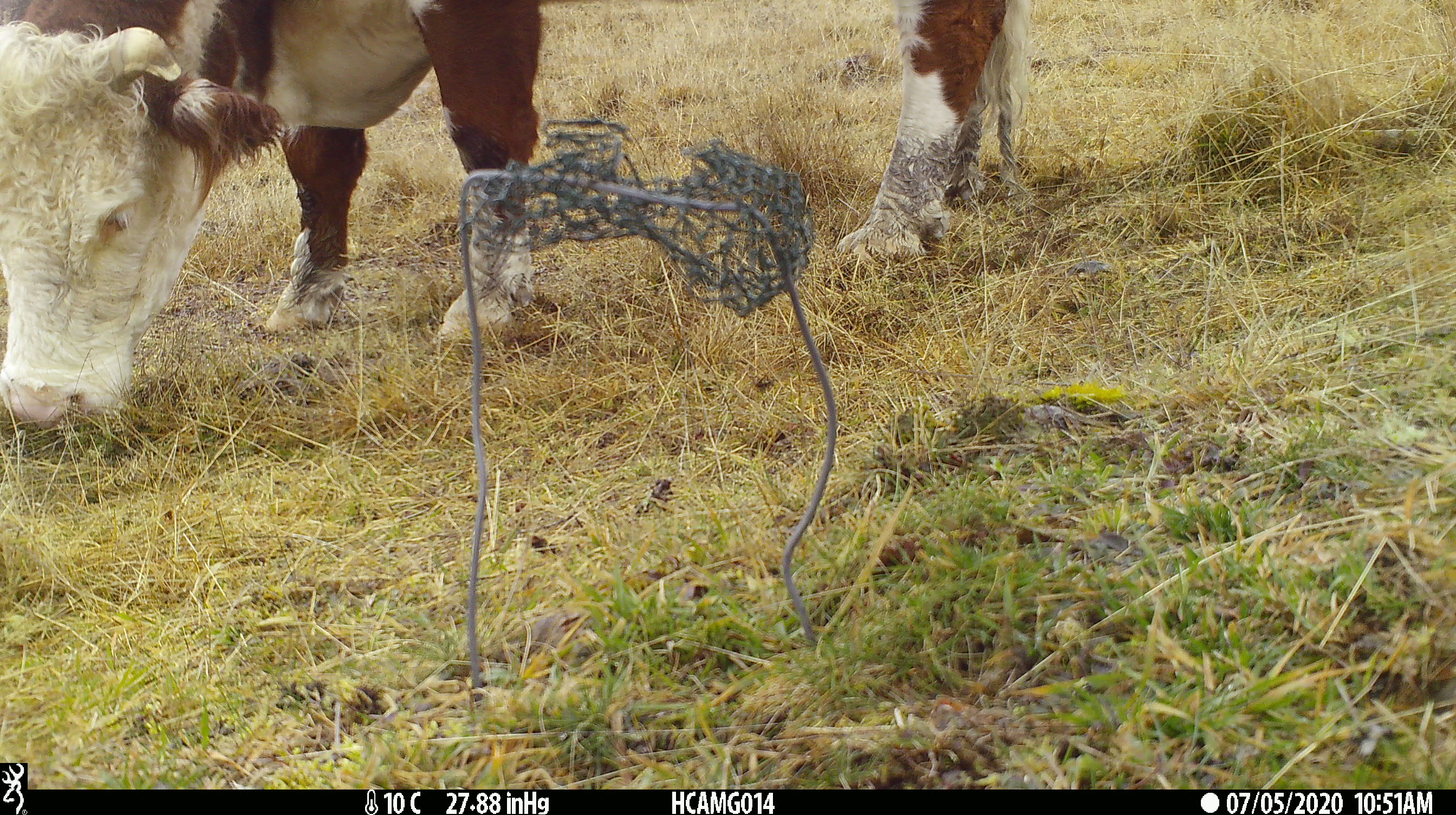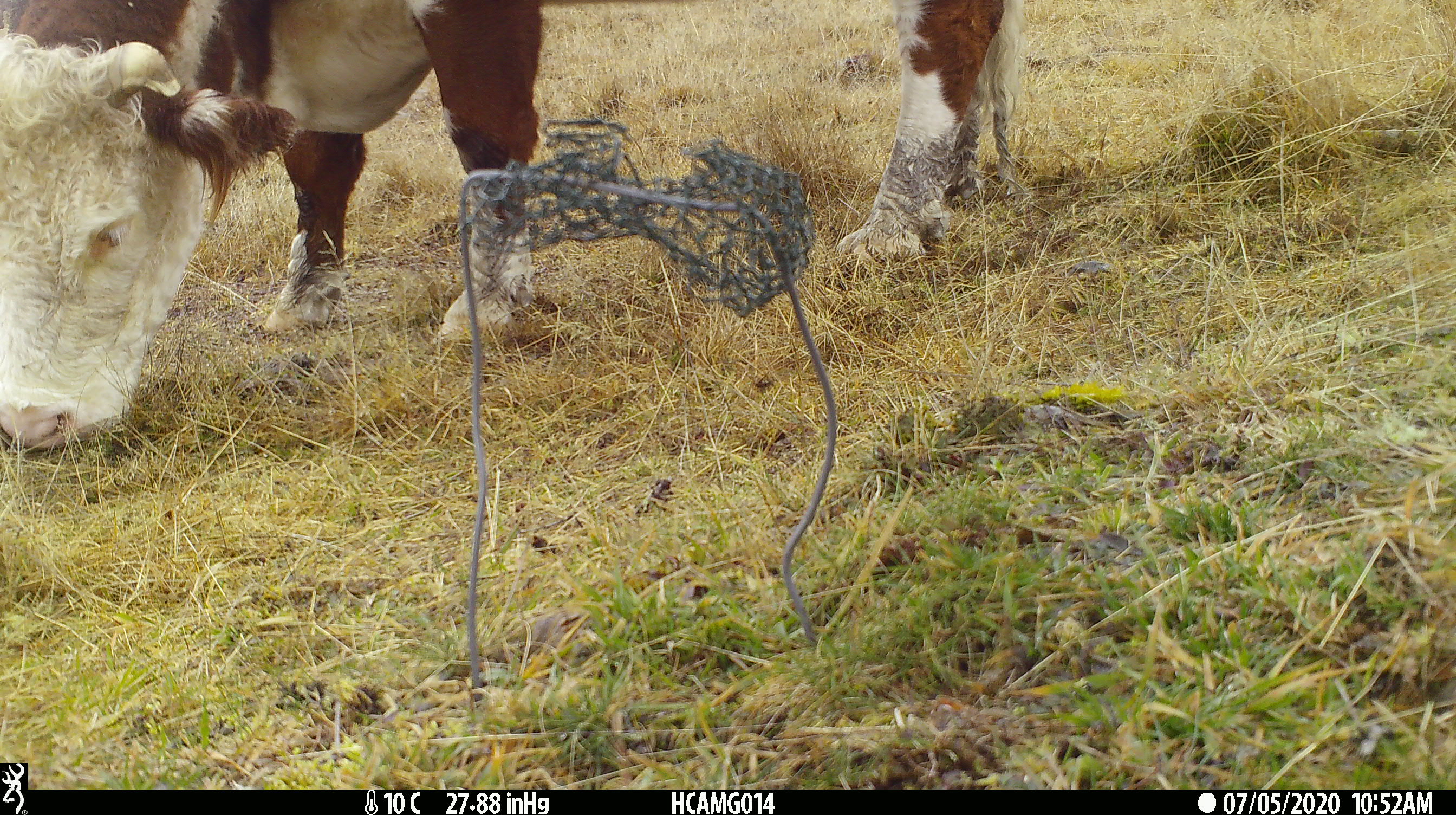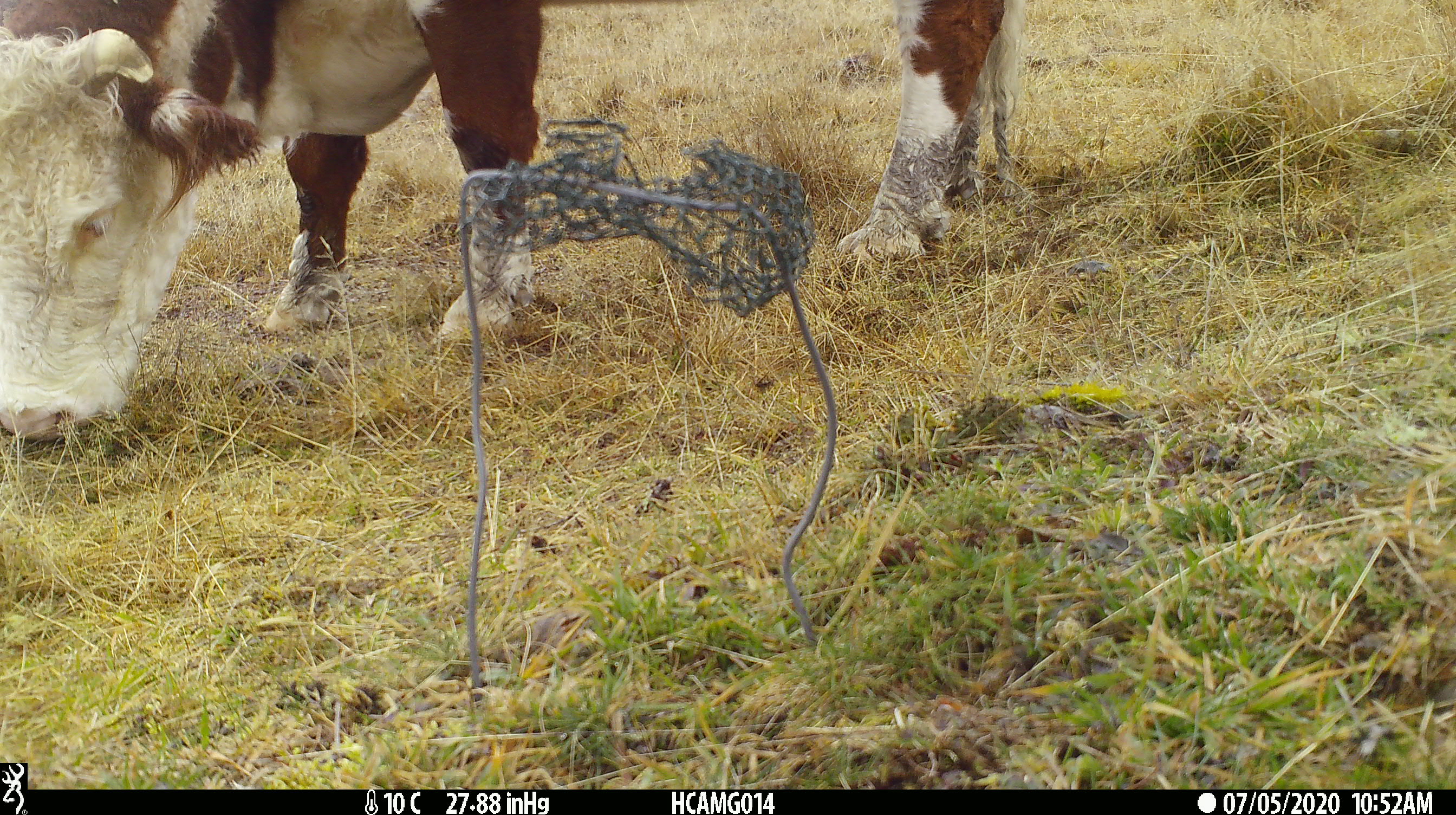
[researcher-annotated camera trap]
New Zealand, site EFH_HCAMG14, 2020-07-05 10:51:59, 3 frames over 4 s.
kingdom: Animalia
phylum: Chordata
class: Mammalia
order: Artiodactyla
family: Bovidae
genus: Bos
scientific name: Bos taurus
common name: domestic cow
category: cow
Cow (domestic cow) (Bos taurus).